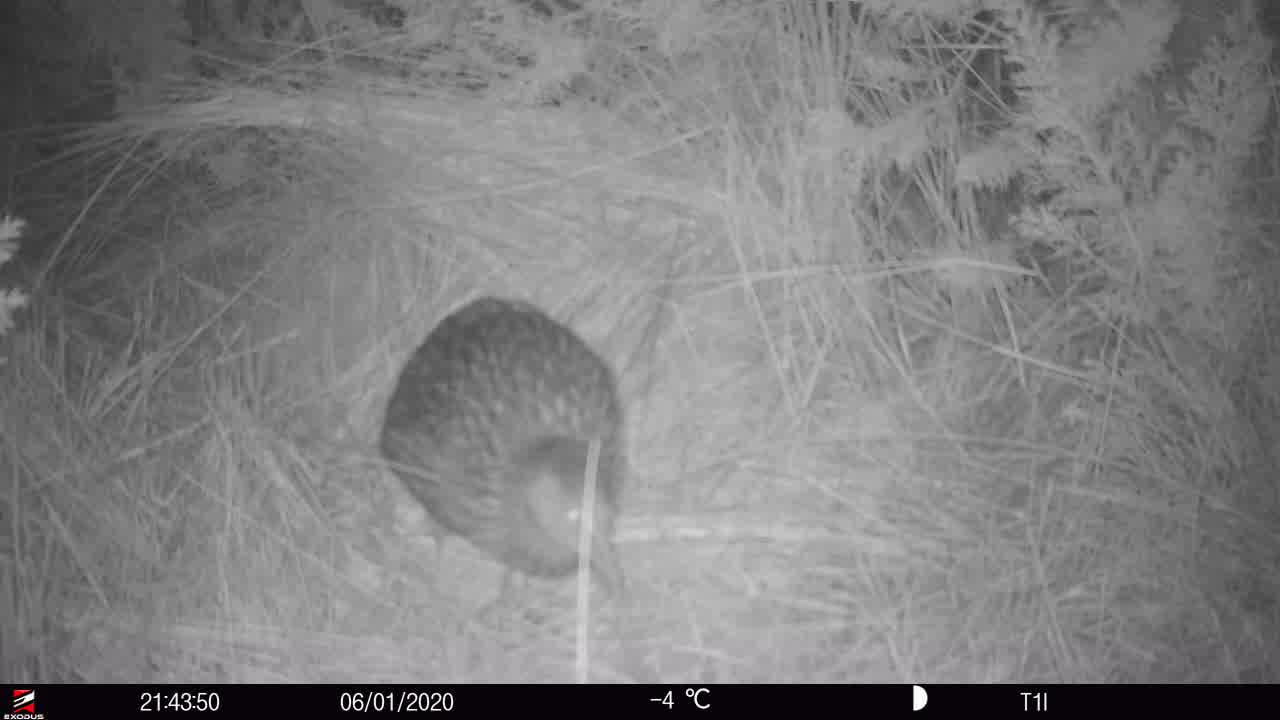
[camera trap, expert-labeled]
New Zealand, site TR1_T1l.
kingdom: Animalia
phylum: Chordata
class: Aves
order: Gruiformes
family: Rallidae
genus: Gallirallus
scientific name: Gallirallus australis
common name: weka